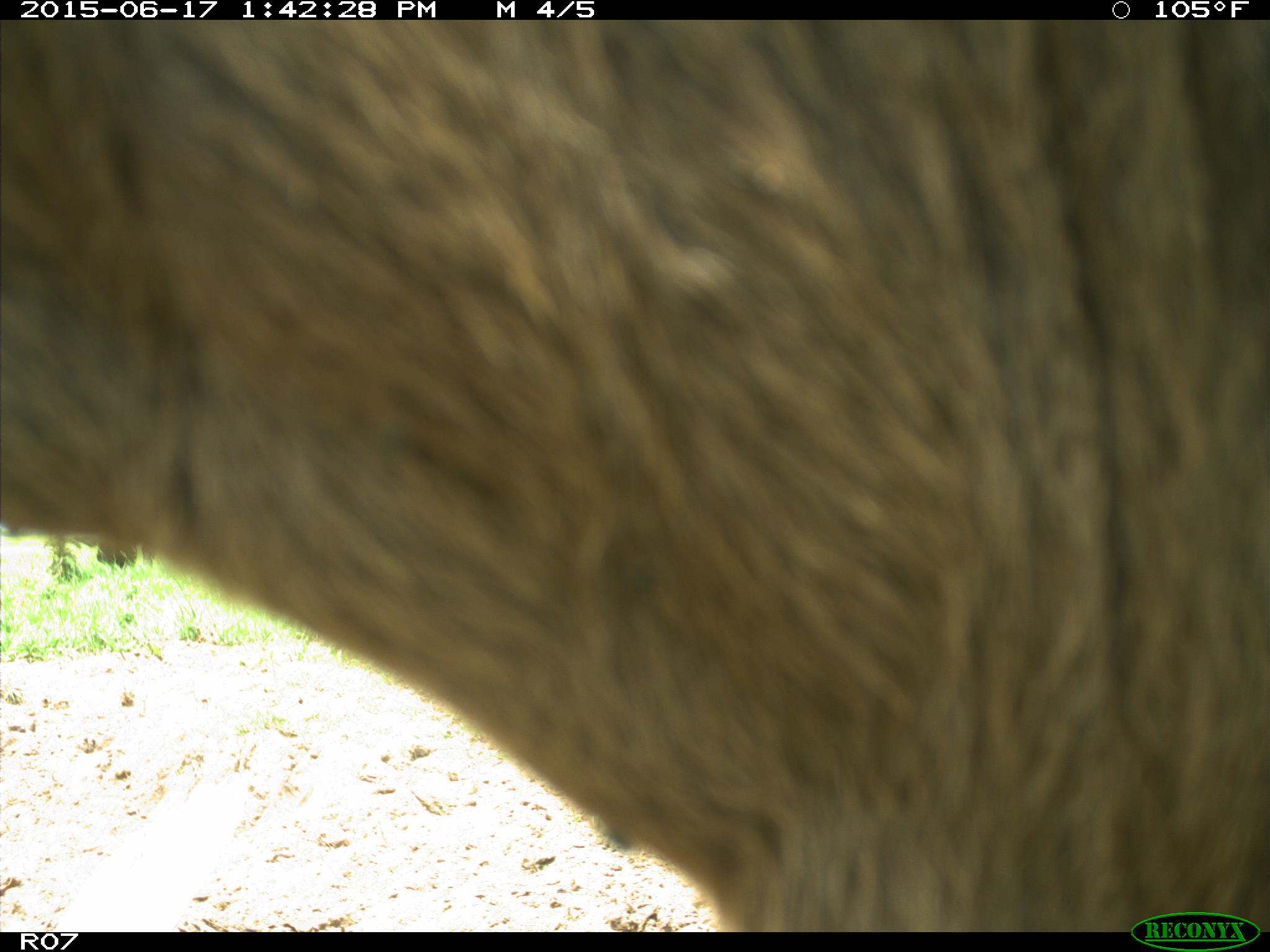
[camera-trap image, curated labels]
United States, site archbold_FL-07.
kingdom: Animalia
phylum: Chordata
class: Mammalia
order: Artiodactyla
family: Bovidae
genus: Bos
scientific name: Bos taurus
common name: domestic cow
Bos taurus (domestic cow).